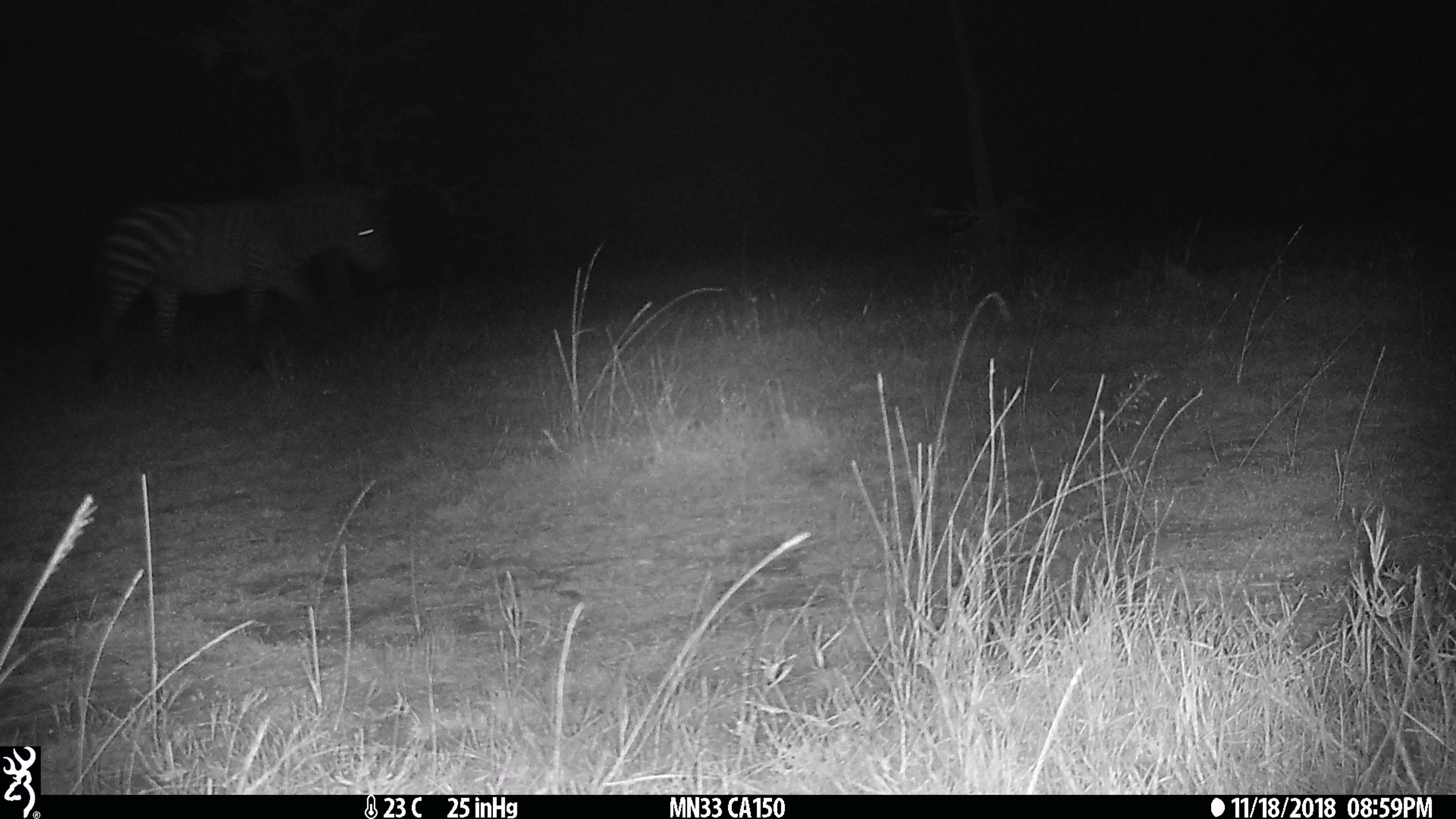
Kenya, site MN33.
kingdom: Animalia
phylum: Chordata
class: Mammalia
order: Perissodactyla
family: Equidae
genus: Equus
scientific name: Equus quagga burchellii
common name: burchell's zebra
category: zebra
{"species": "zebra (burchell's zebra) (Equus quagga burchellii)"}